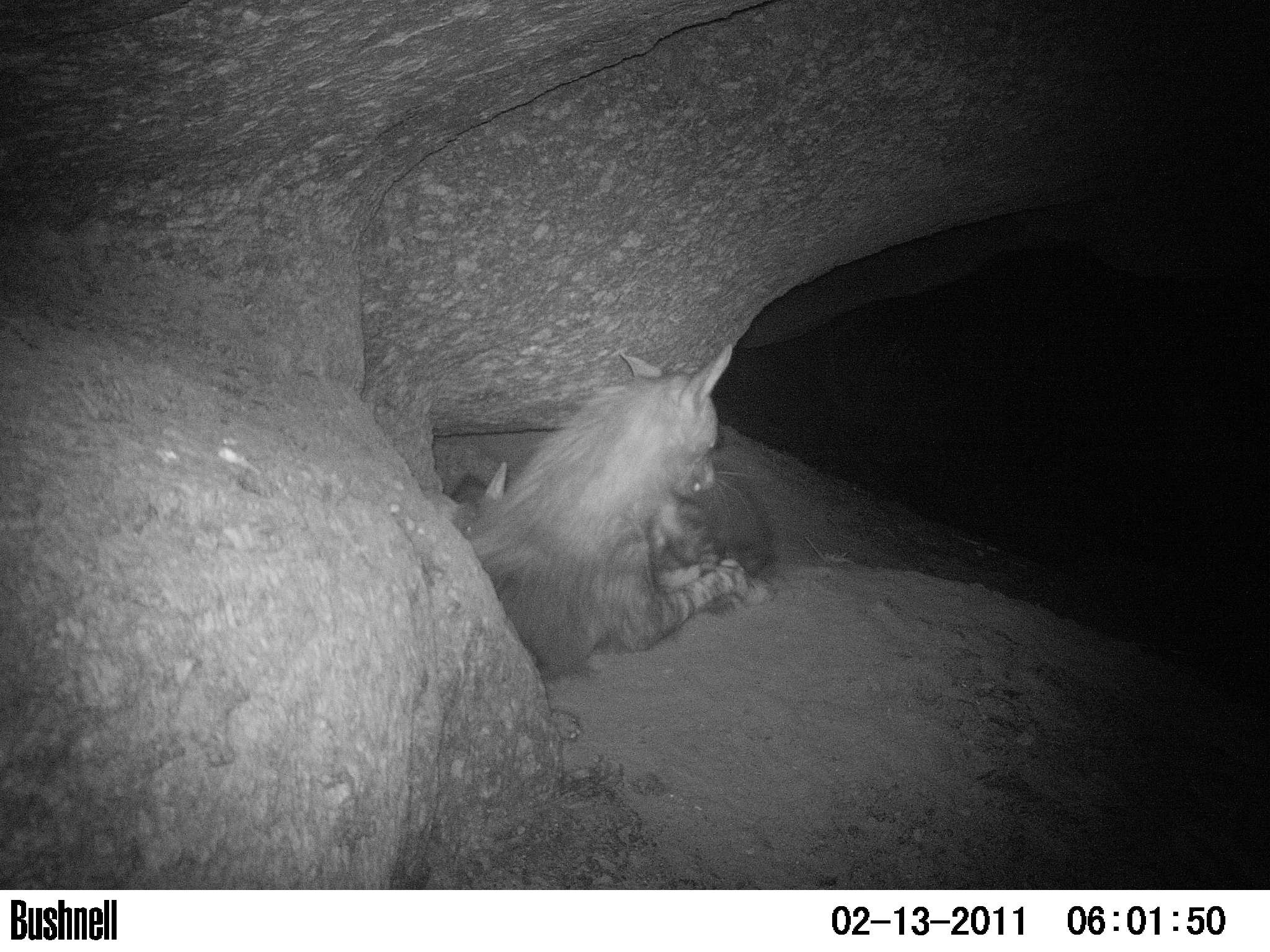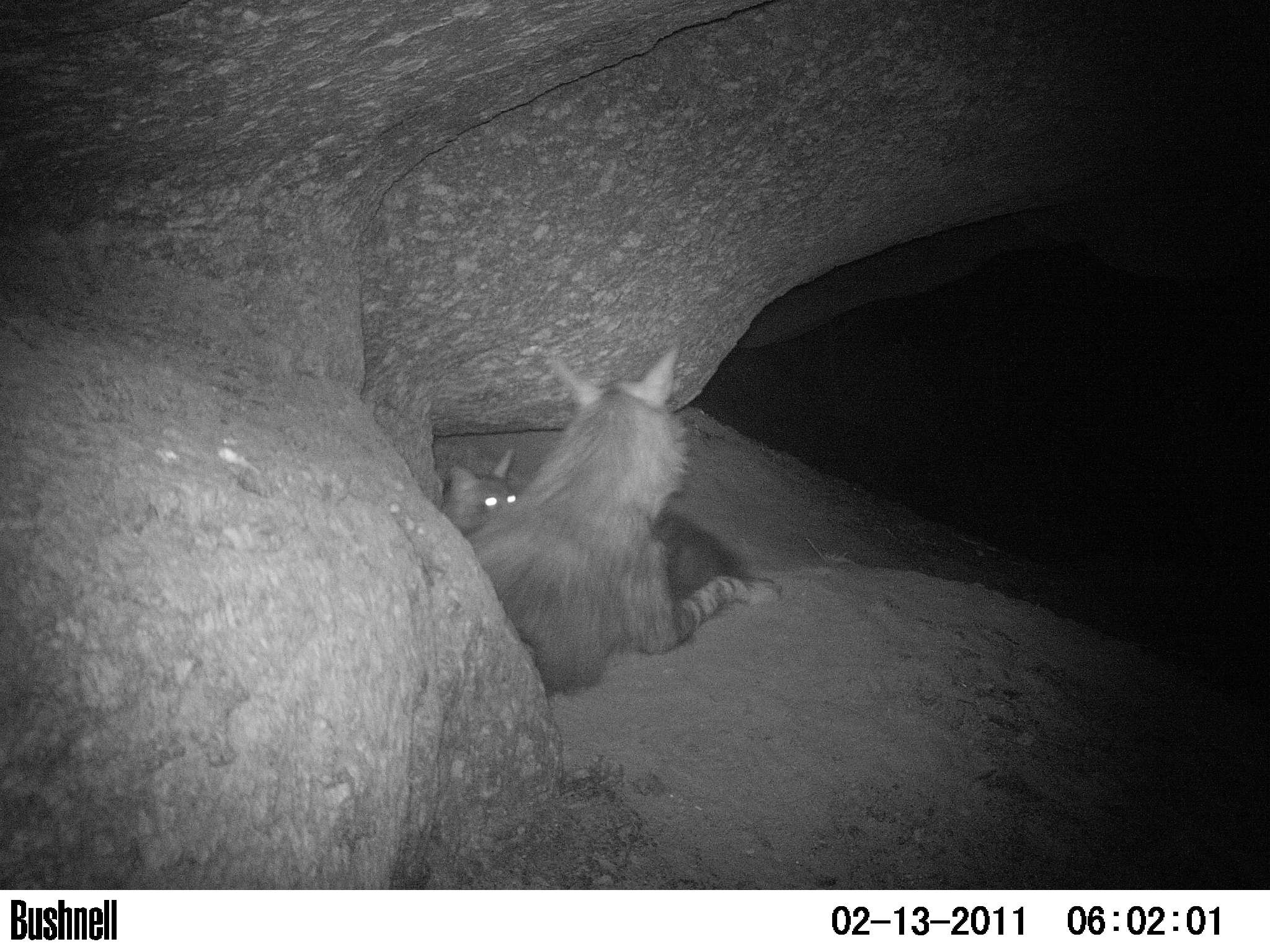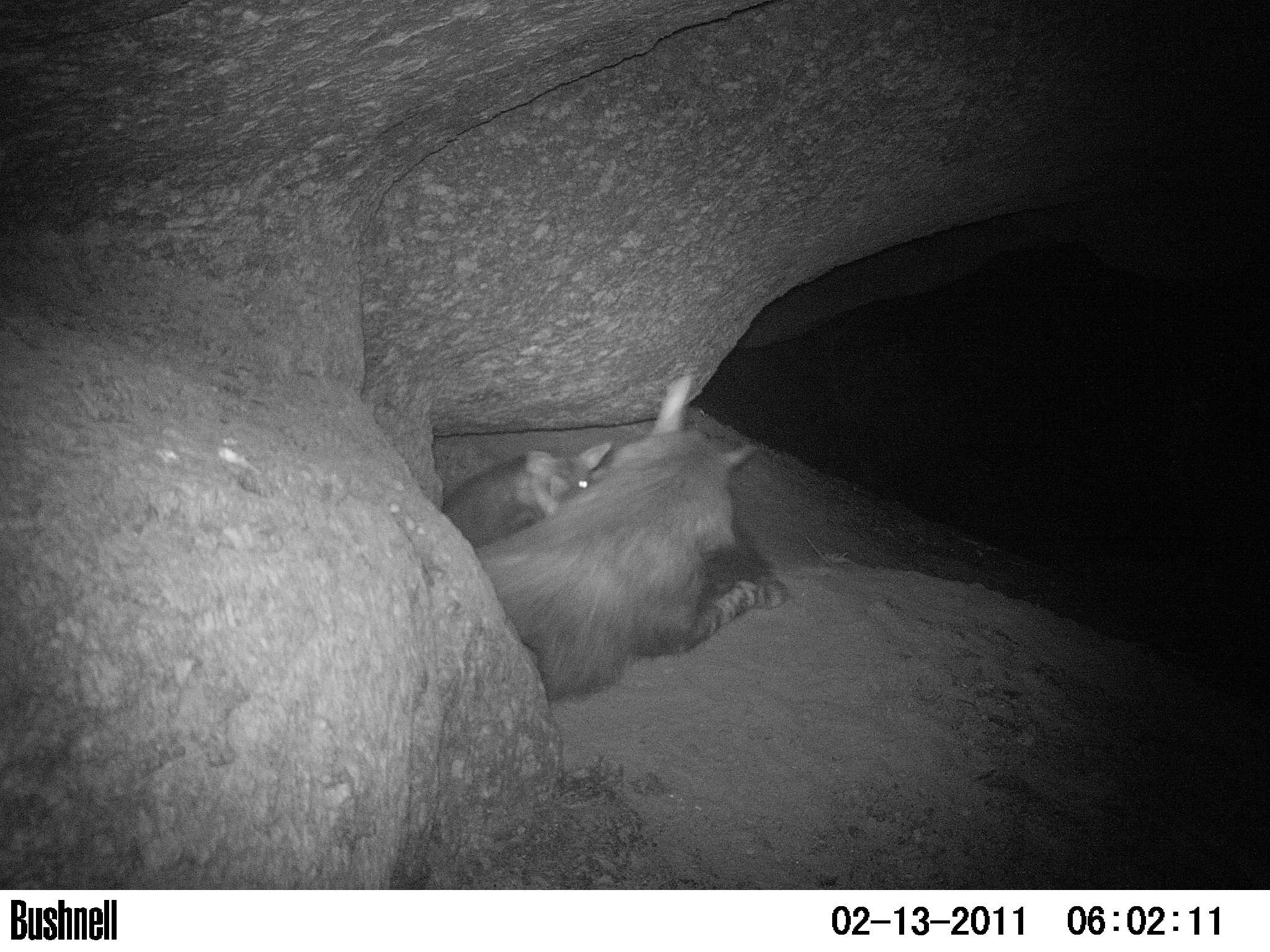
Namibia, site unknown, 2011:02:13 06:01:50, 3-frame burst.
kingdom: Animalia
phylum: Chordata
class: Mammalia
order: Carnivora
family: Hyaenidae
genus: Parahyaena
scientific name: Parahyaena brunnea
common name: brown hyena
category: hyaena brunnea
Hyaena brunnea (brown hyena) (Parahyaena brunnea).